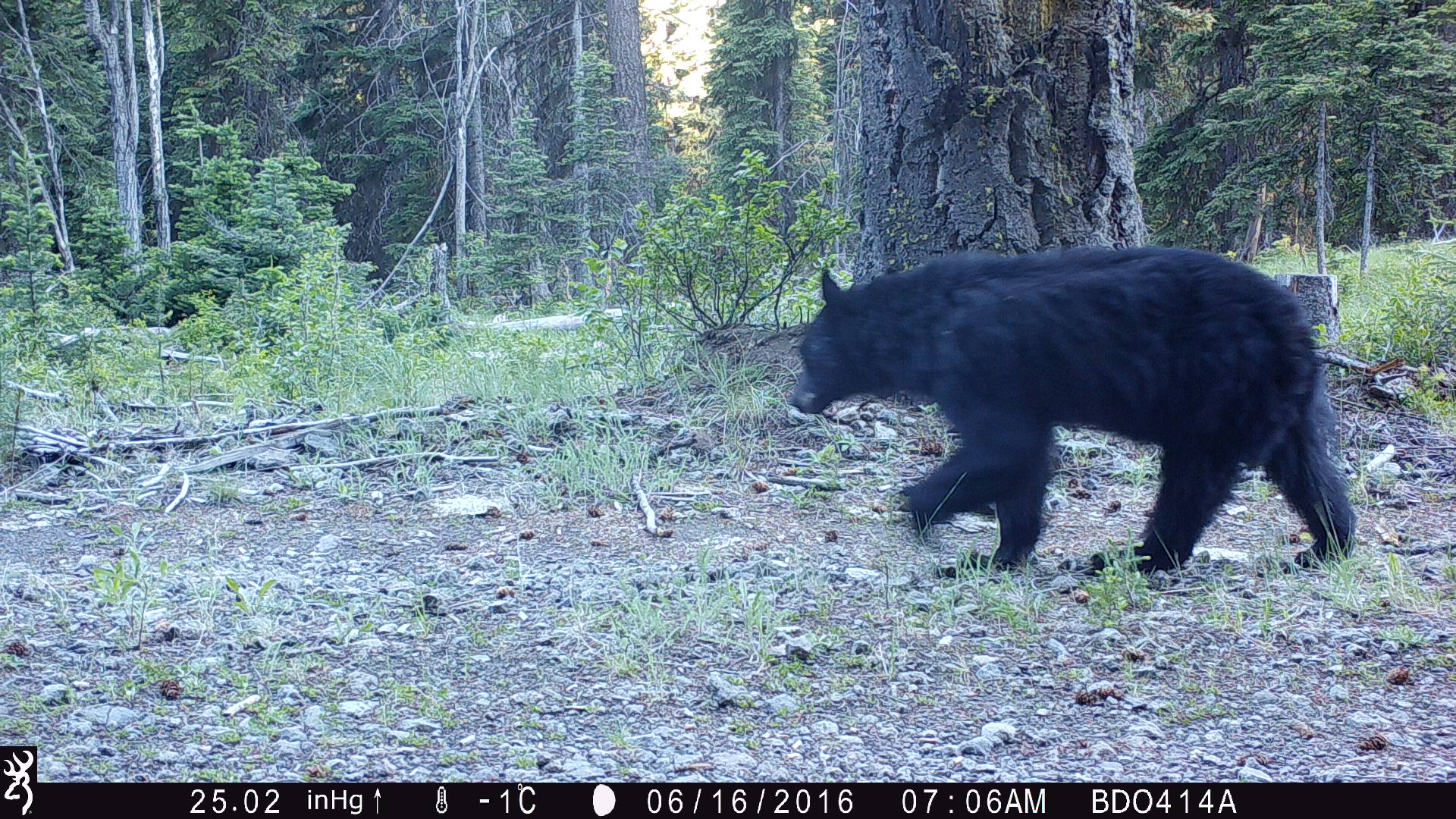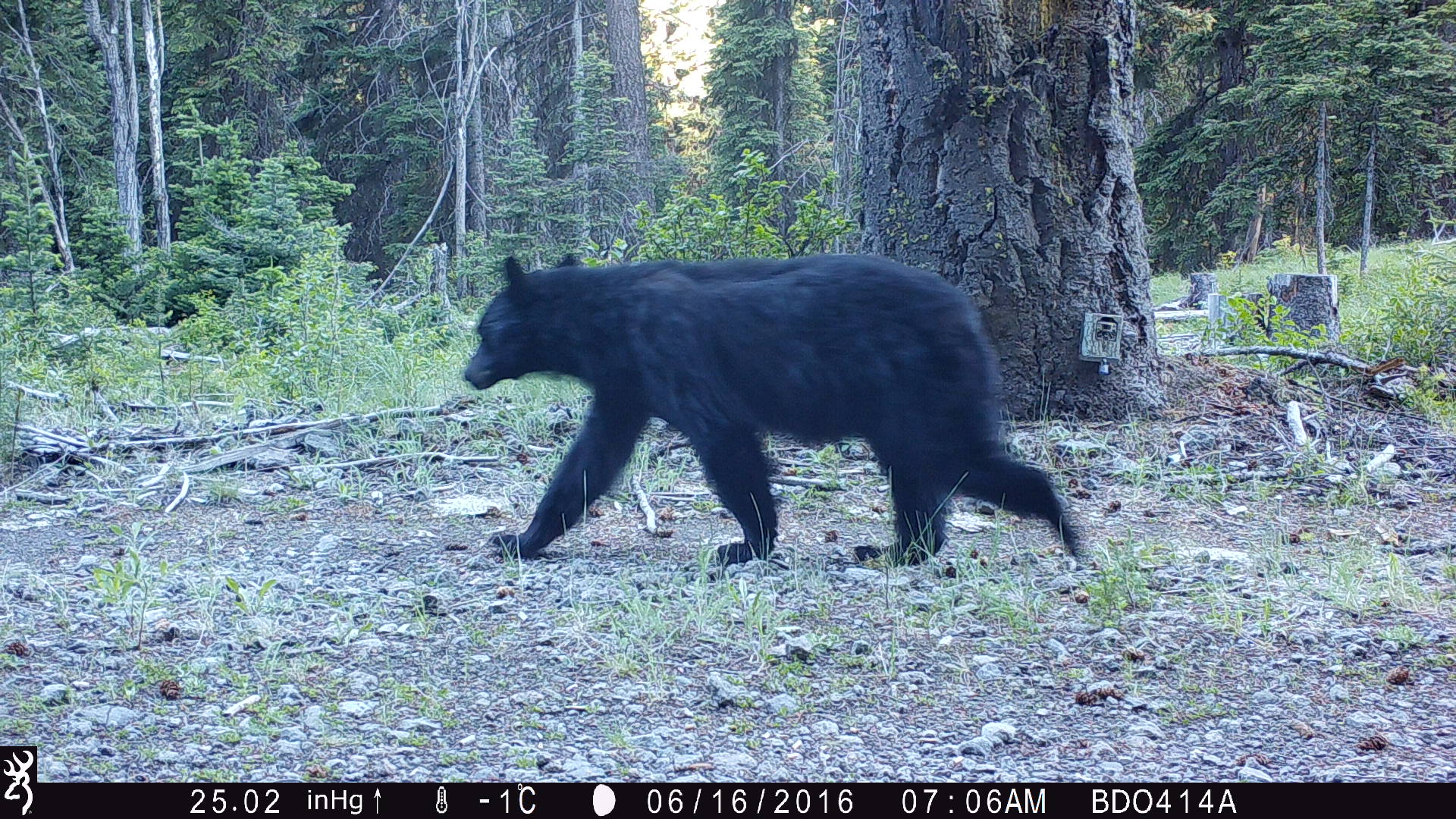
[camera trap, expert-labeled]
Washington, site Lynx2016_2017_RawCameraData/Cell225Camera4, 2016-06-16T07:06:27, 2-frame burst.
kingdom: Animalia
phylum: Chordata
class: Mammalia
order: Carnivora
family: Ursidae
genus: Ursus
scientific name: Ursus americanus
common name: american black bear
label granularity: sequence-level